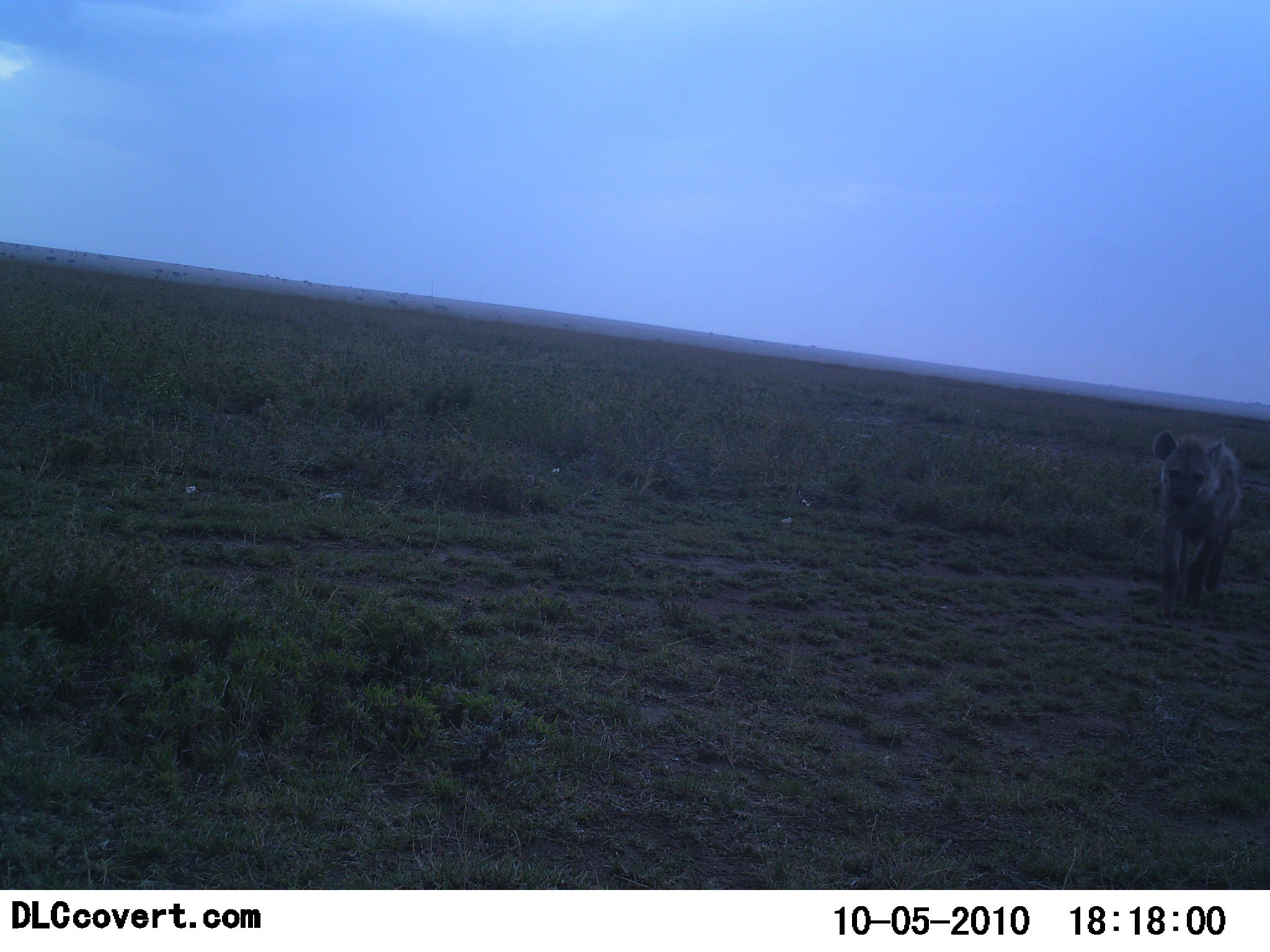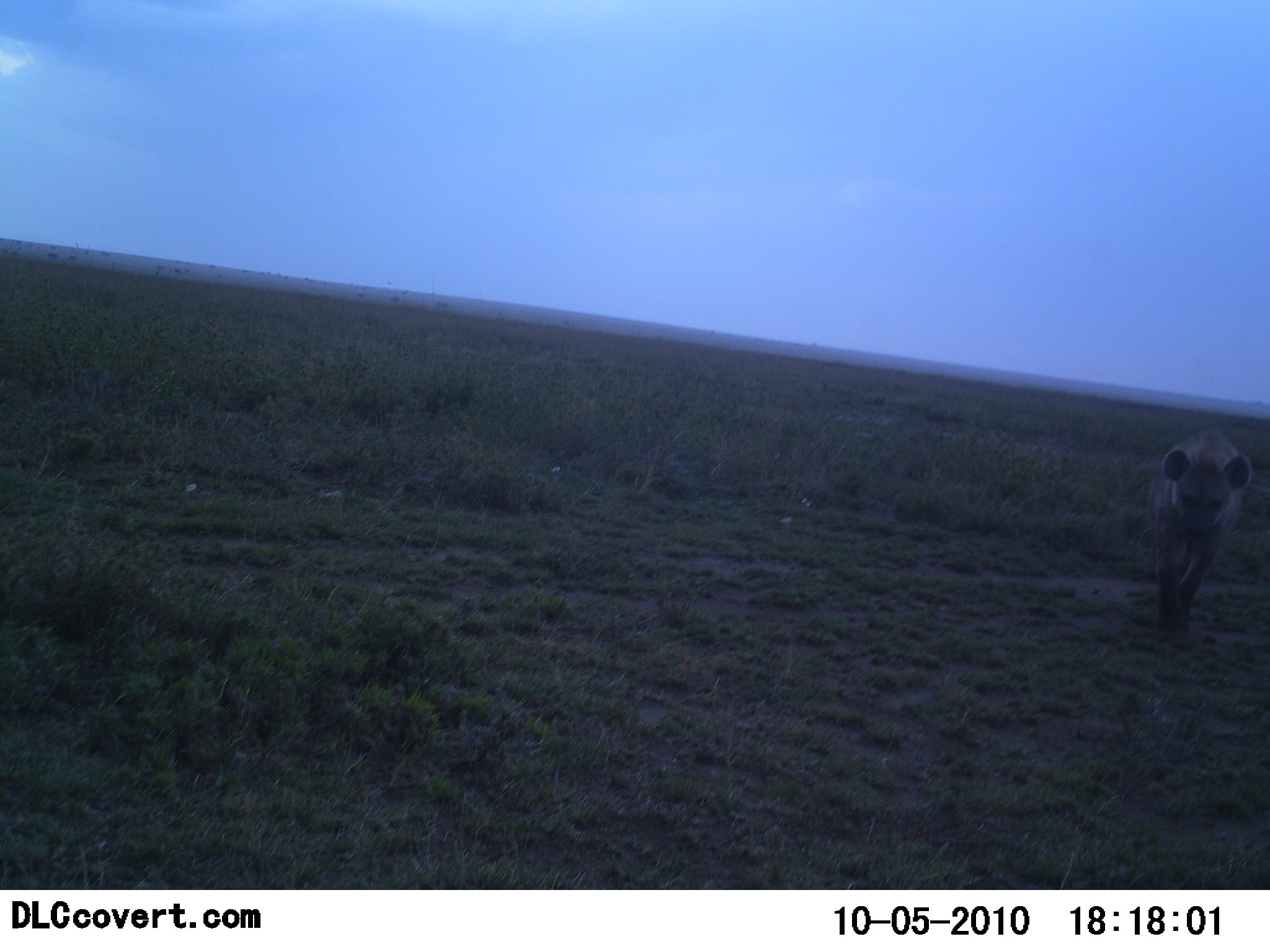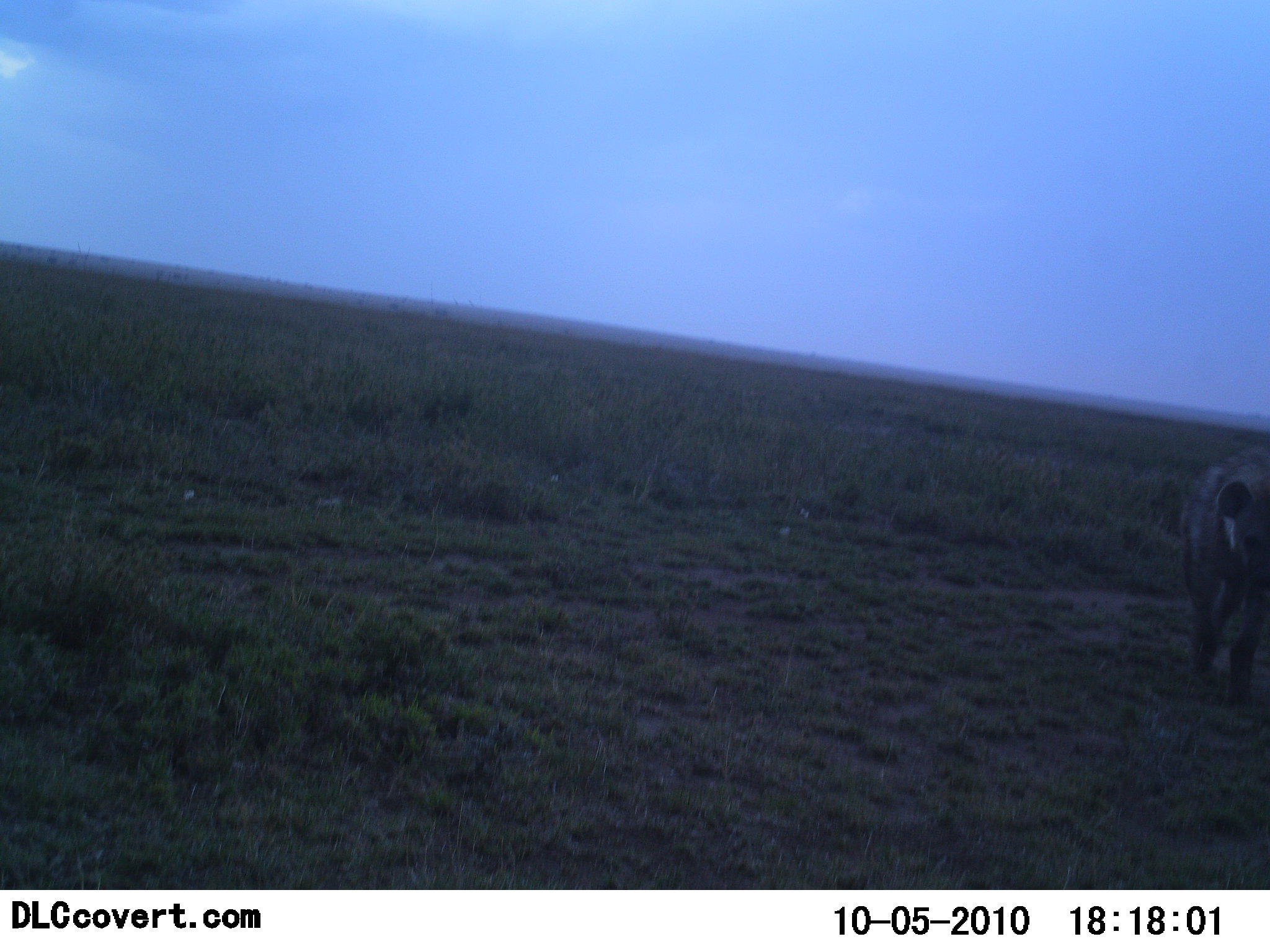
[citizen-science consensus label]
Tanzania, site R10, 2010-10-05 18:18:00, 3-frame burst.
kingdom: Animalia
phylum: Chordata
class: Mammalia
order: Carnivora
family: Hyaenidae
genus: Crocuta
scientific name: Crocuta crocuta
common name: spotted hyena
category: hyenaspotted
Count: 1.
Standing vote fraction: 0%.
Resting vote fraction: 0%.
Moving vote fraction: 100%.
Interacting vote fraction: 0%.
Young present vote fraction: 0%.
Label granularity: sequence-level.